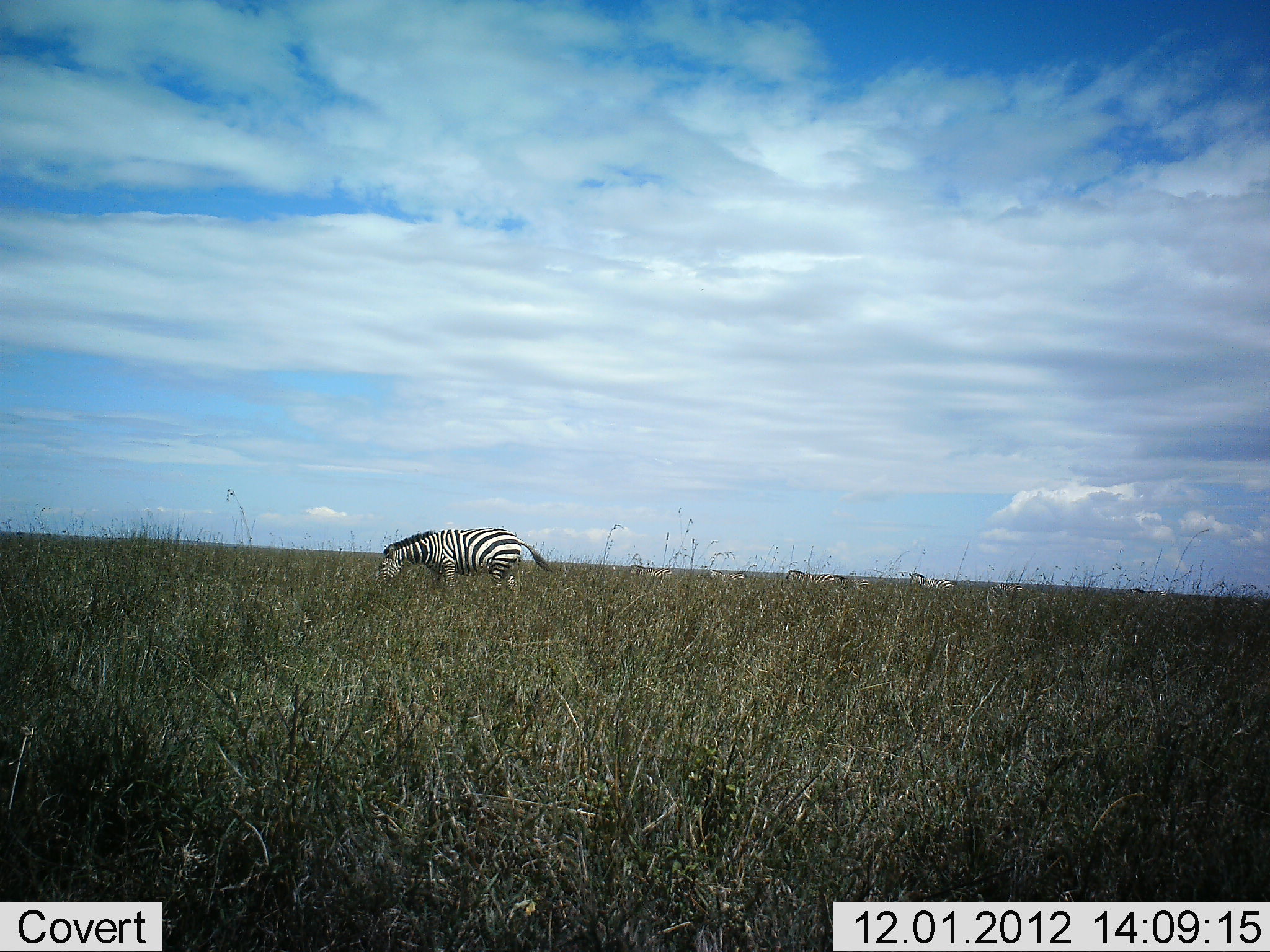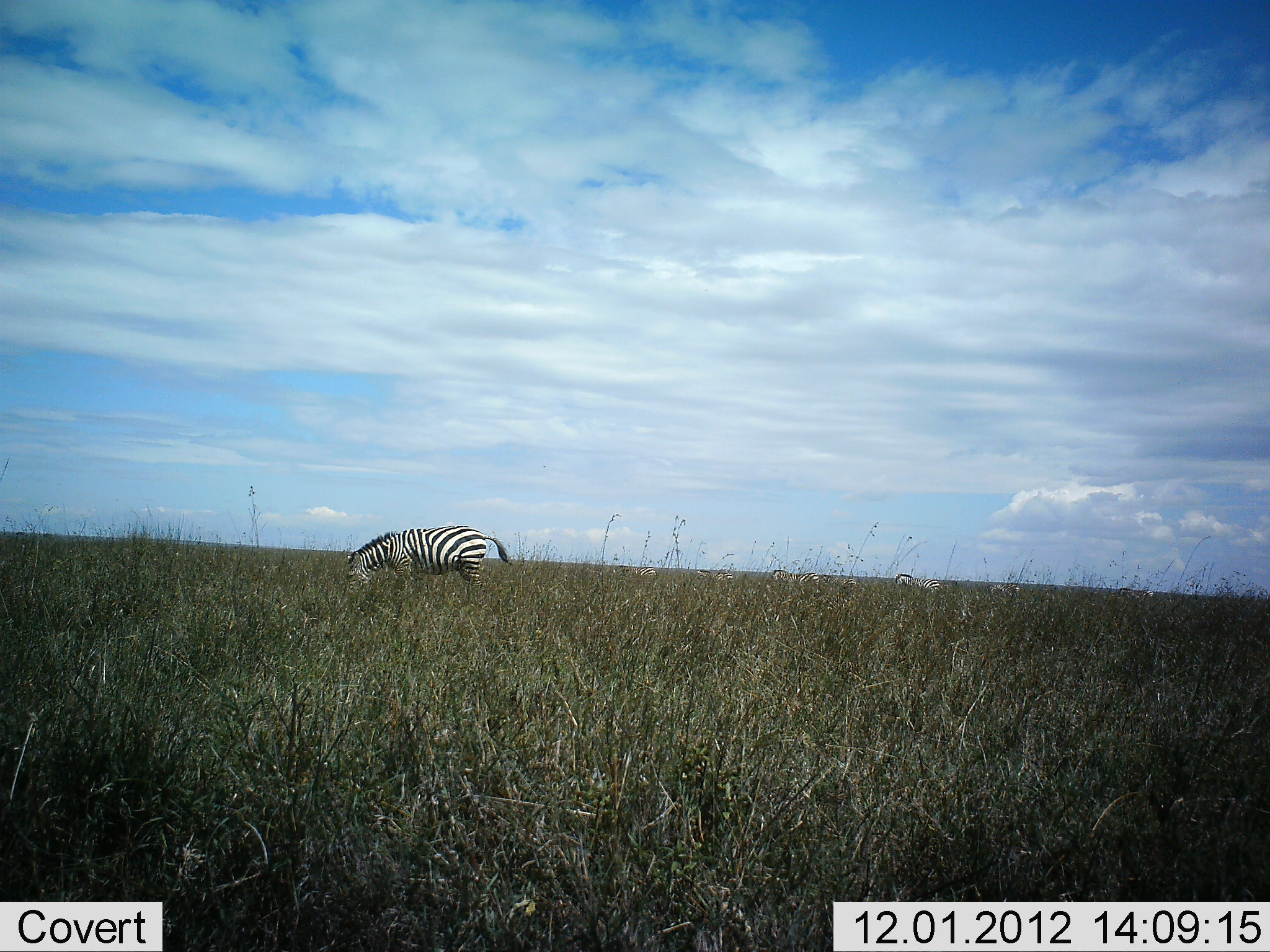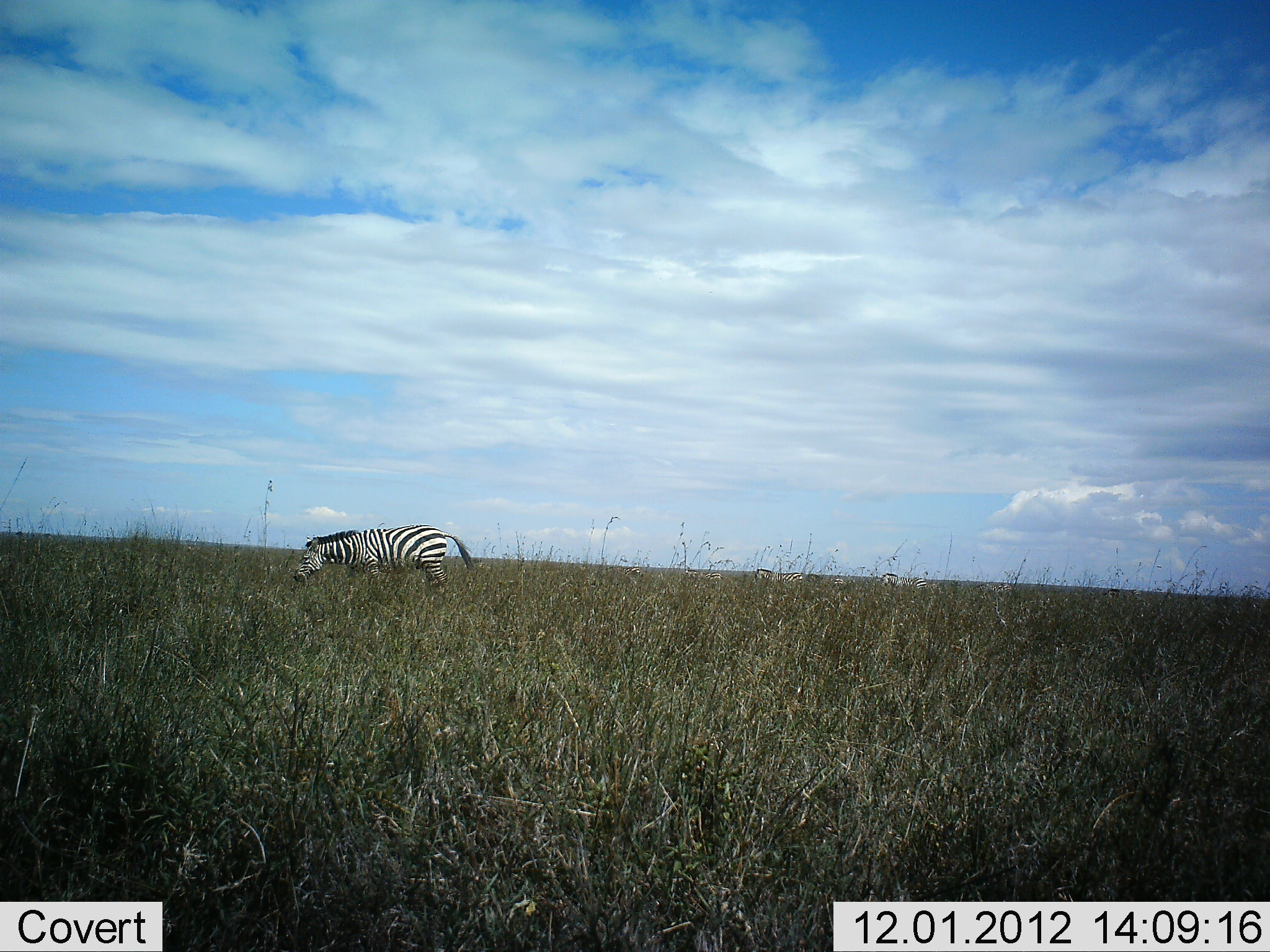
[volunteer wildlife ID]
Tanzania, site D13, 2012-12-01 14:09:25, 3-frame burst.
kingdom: Animalia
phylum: Chordata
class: Mammalia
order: Perissodactyla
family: Equidae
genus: Equus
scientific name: Equus quagga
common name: plains zebra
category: zebra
Zebra (plains zebra) (Equus quagga), count 1. Behavior (volunteer vote fractions): standing 0%, resting 0%, moving 60%, interacting 0%. Young present (vote fraction): 10%. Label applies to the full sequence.